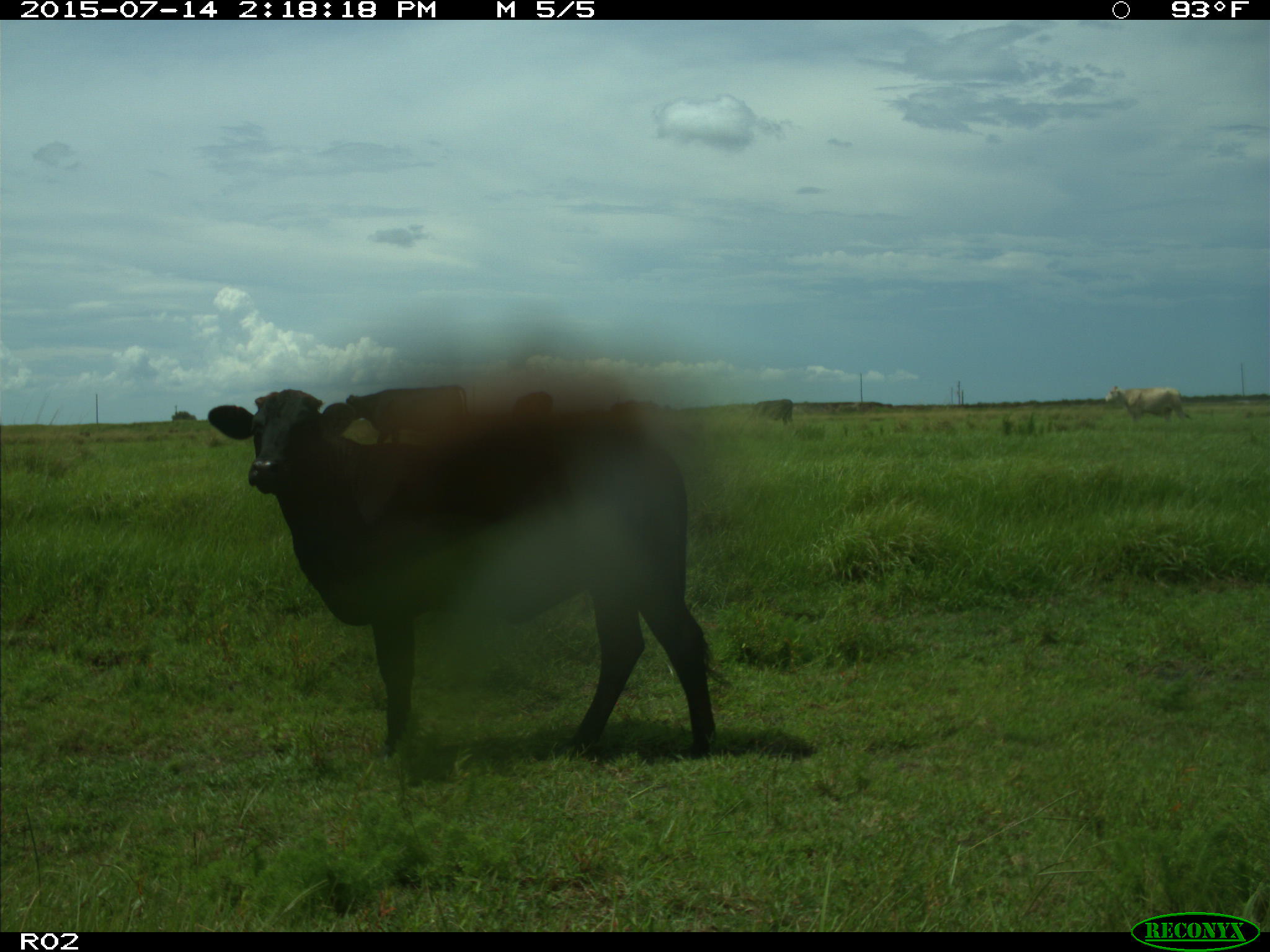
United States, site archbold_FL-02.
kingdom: Animalia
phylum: Chordata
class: Mammalia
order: Artiodactyla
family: Bovidae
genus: Bos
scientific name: Bos taurus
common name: domestic cow